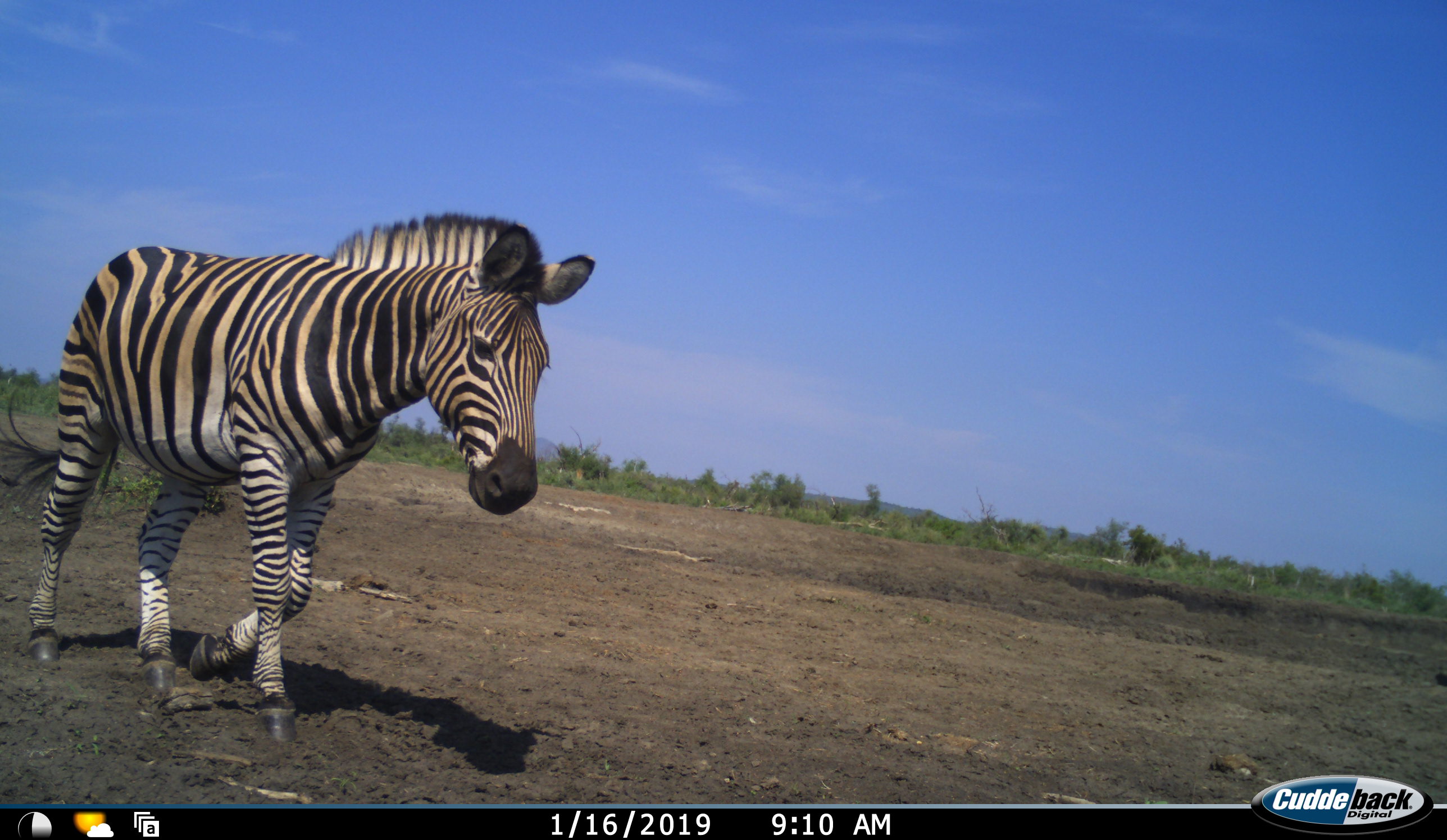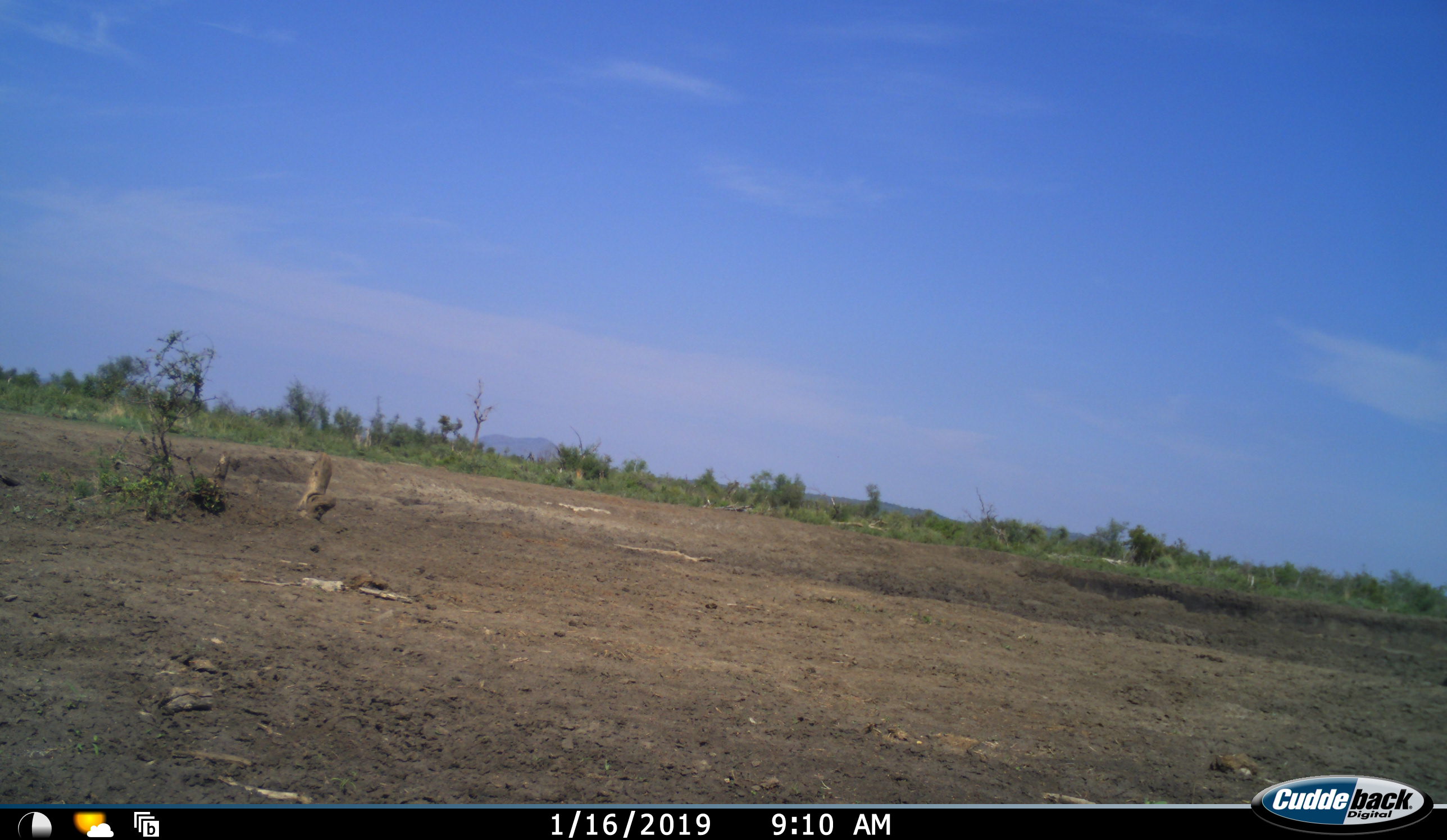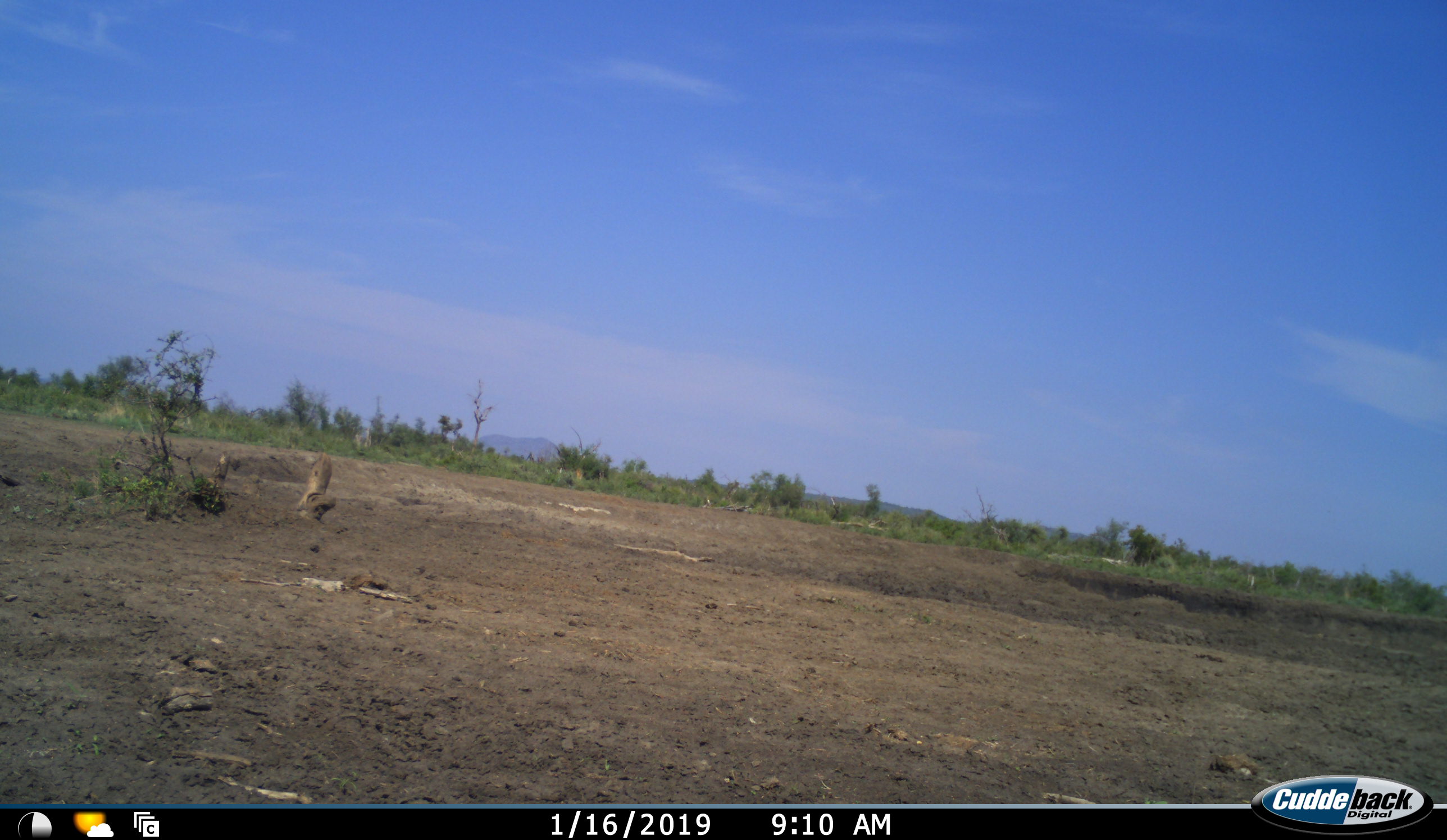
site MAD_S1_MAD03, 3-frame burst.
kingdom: Animalia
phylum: Chordata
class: Mammalia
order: Perissodactyla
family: Equidae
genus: Equus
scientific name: Equus quagga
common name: plains zebra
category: zebraplains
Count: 1.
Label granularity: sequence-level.